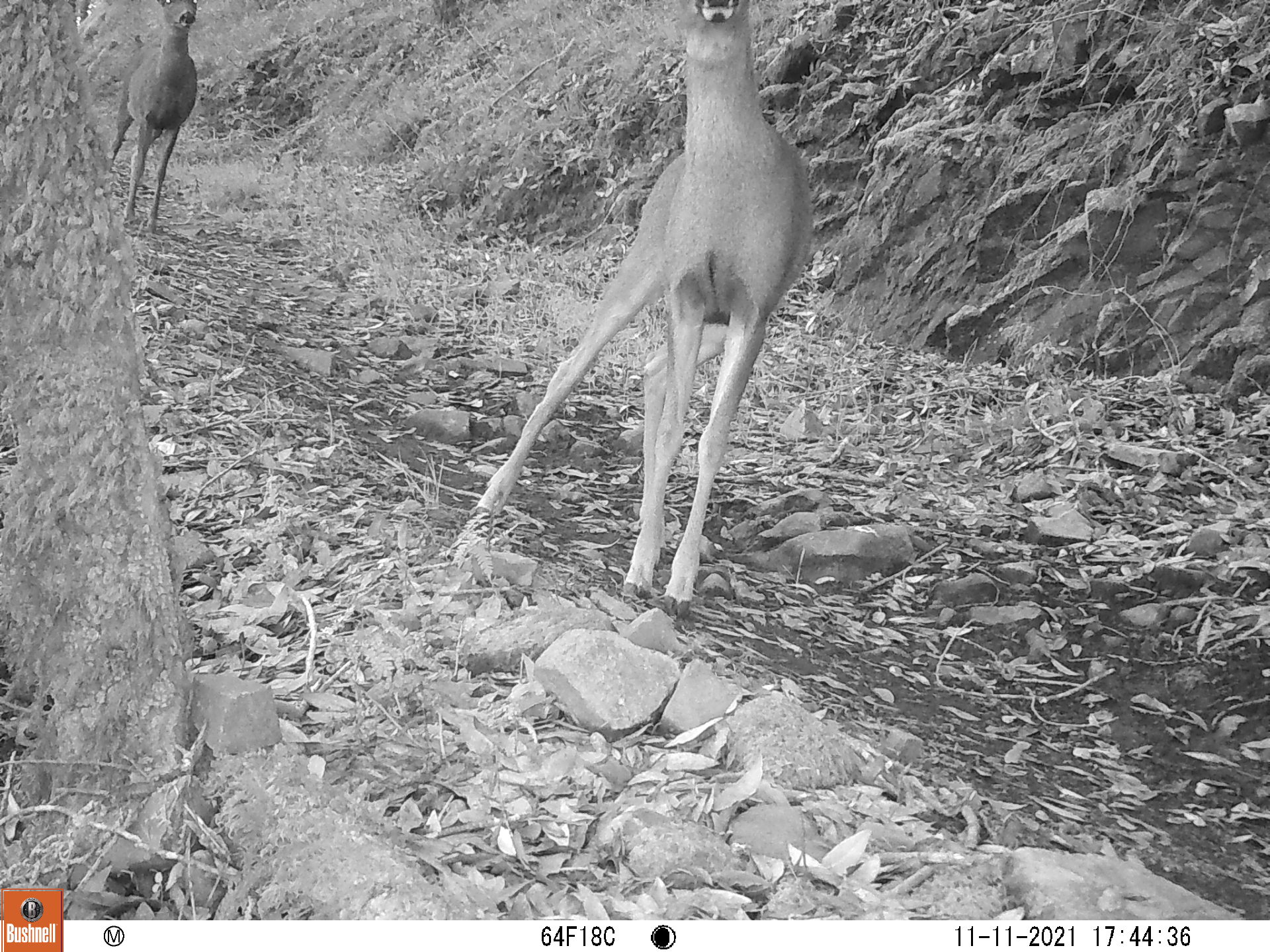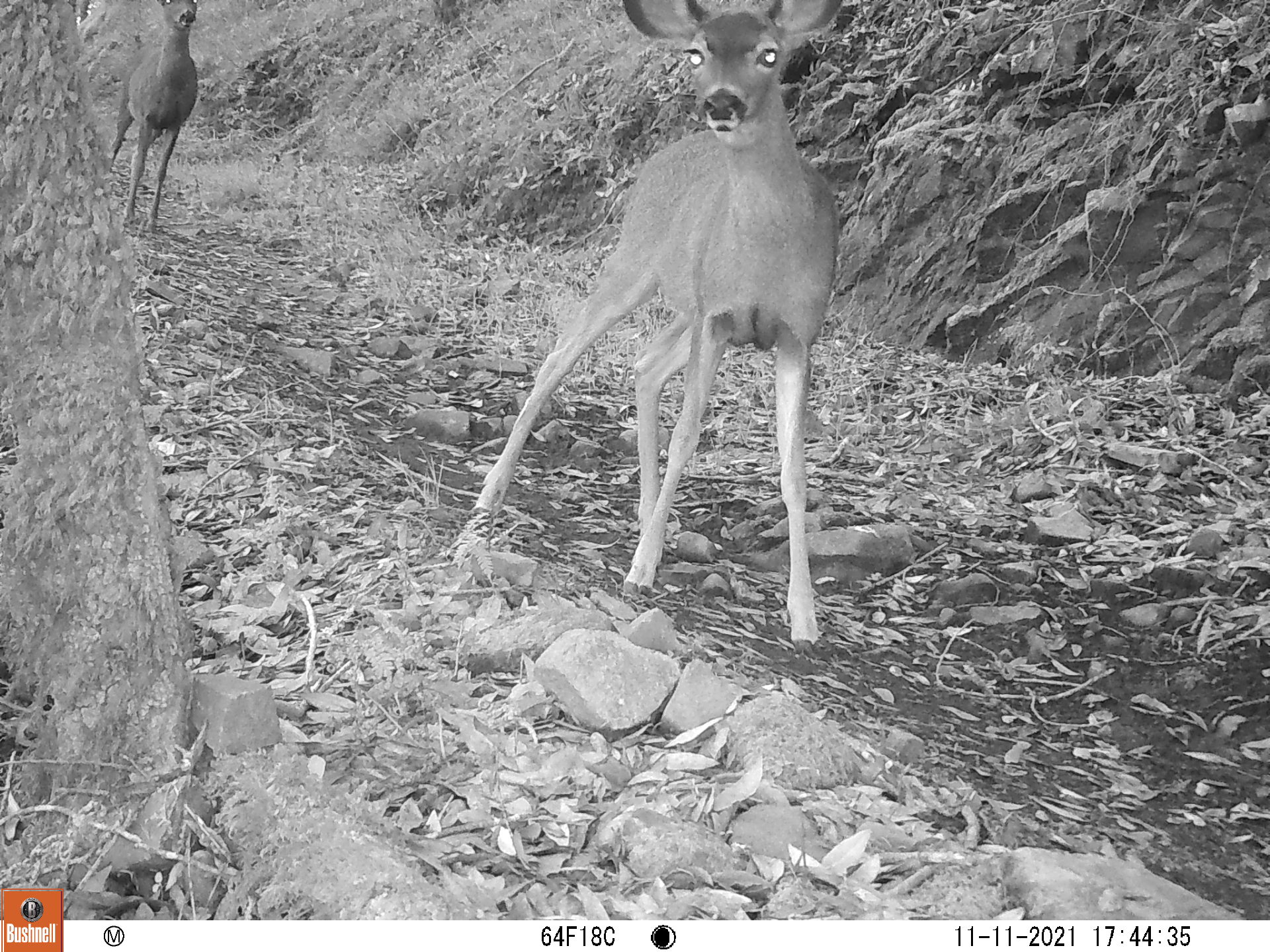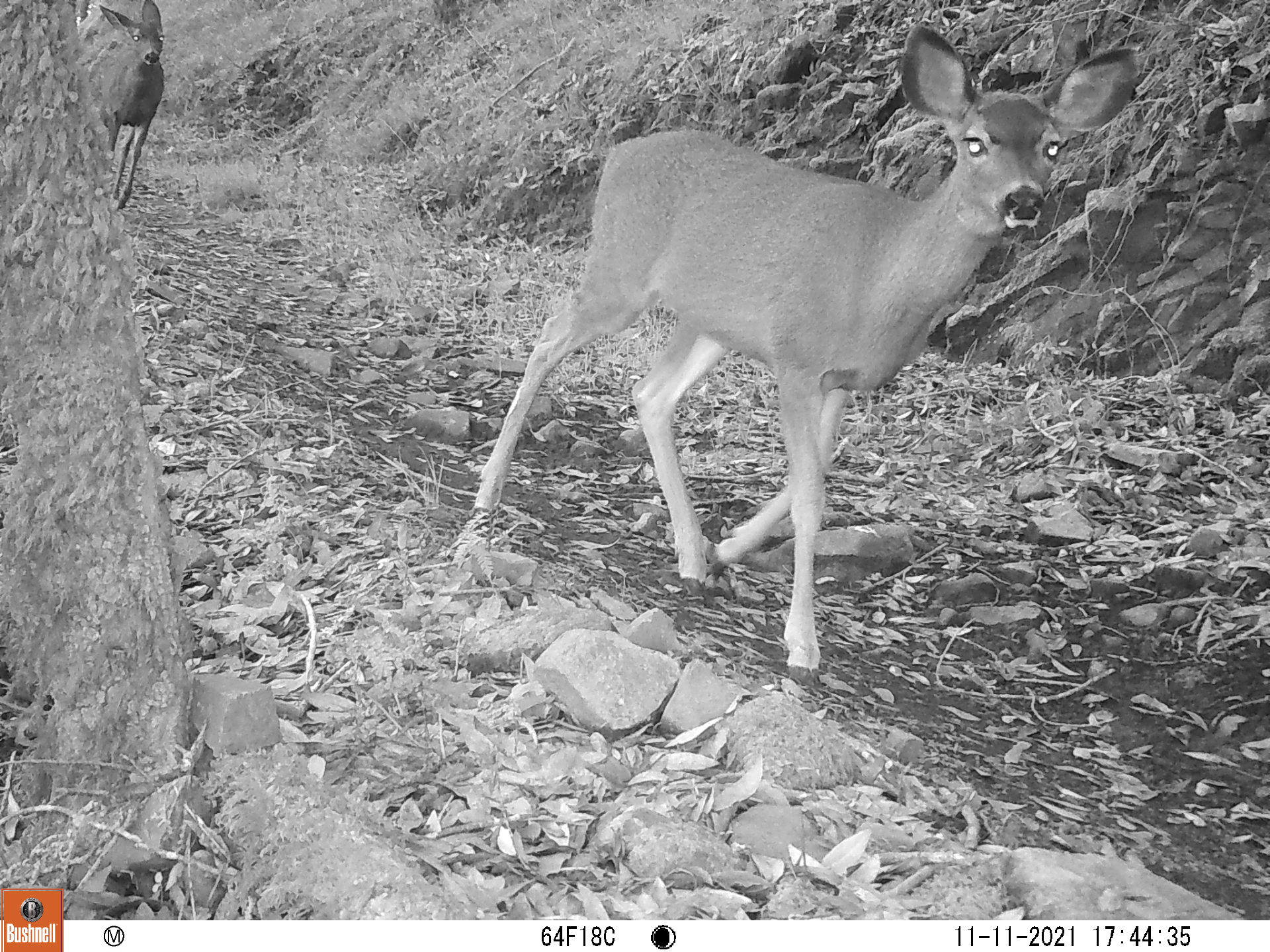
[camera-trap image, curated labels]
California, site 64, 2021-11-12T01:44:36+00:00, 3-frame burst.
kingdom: Animalia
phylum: Chordata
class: Mammalia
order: Artiodactyla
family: Cervidae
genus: Odocoileus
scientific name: Odocoileus hemionus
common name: mule deer